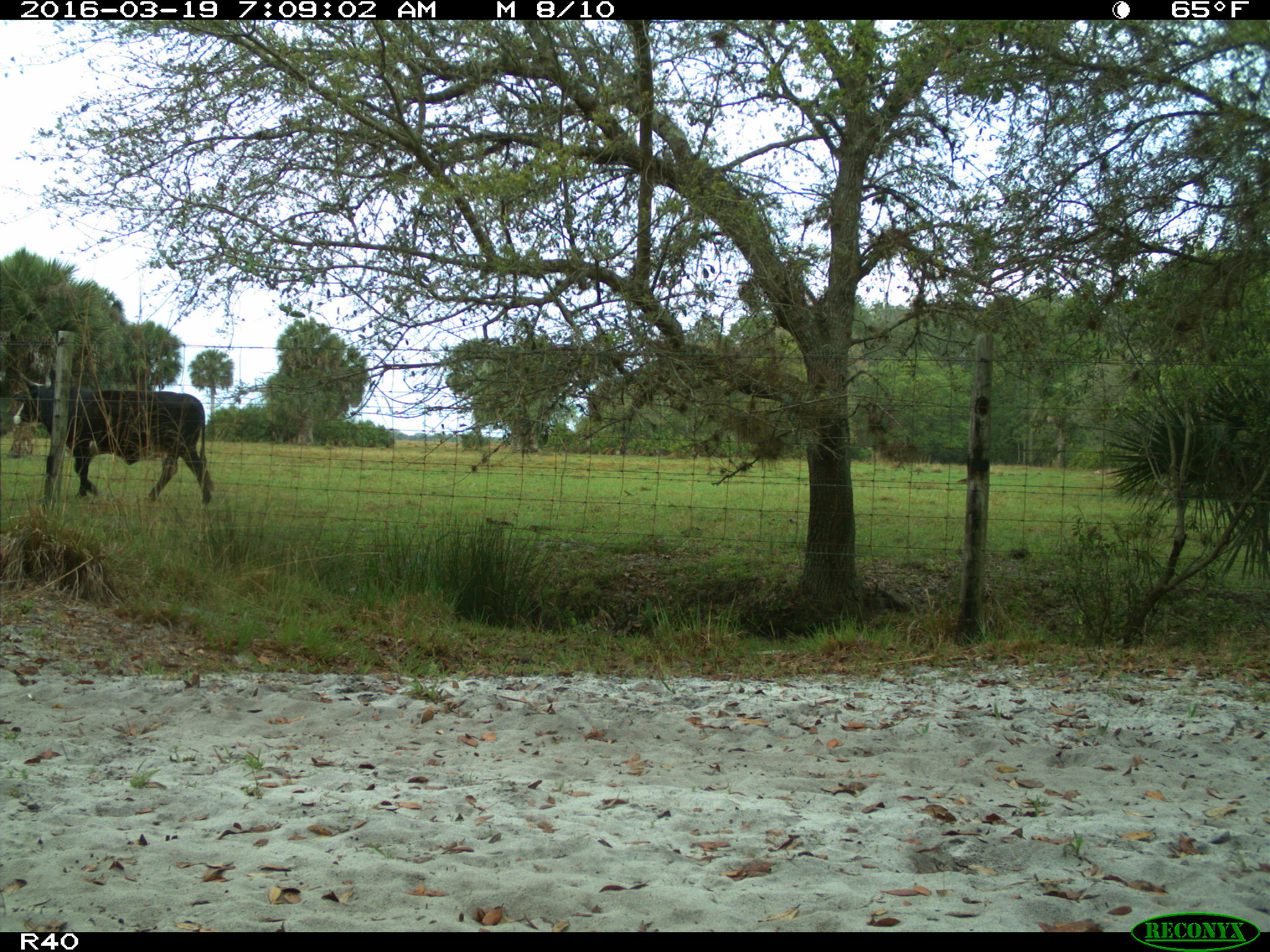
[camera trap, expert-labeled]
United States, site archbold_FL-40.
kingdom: Animalia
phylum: Chordata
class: Mammalia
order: Artiodactyla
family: Bovidae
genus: Bos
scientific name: Bos taurus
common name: domestic cow